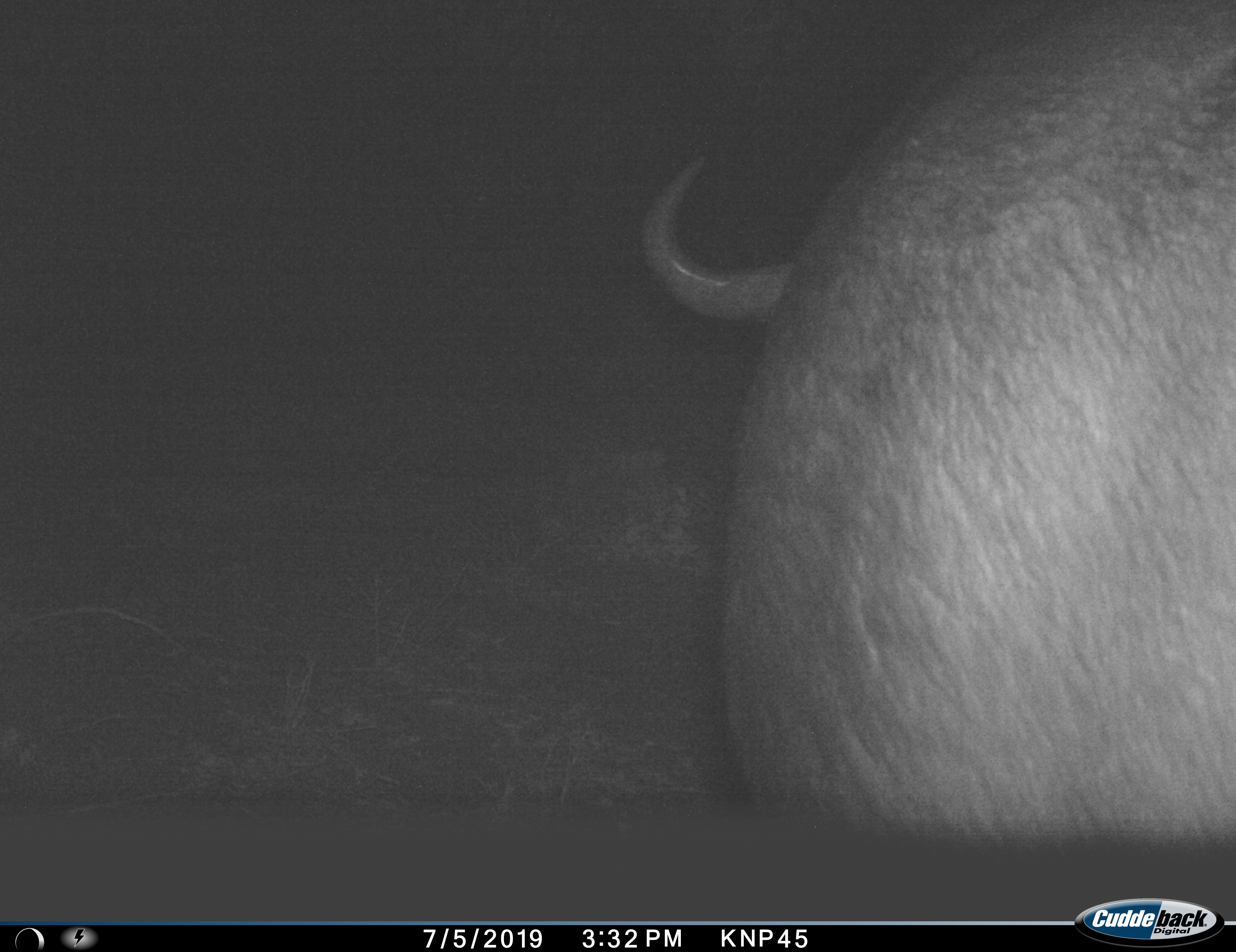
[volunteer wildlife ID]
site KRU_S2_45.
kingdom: Animalia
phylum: Chordata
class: Mammalia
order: Artiodactyla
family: Bovidae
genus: Syncerus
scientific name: Syncerus caffer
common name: african buffalo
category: buffalo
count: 1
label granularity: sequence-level